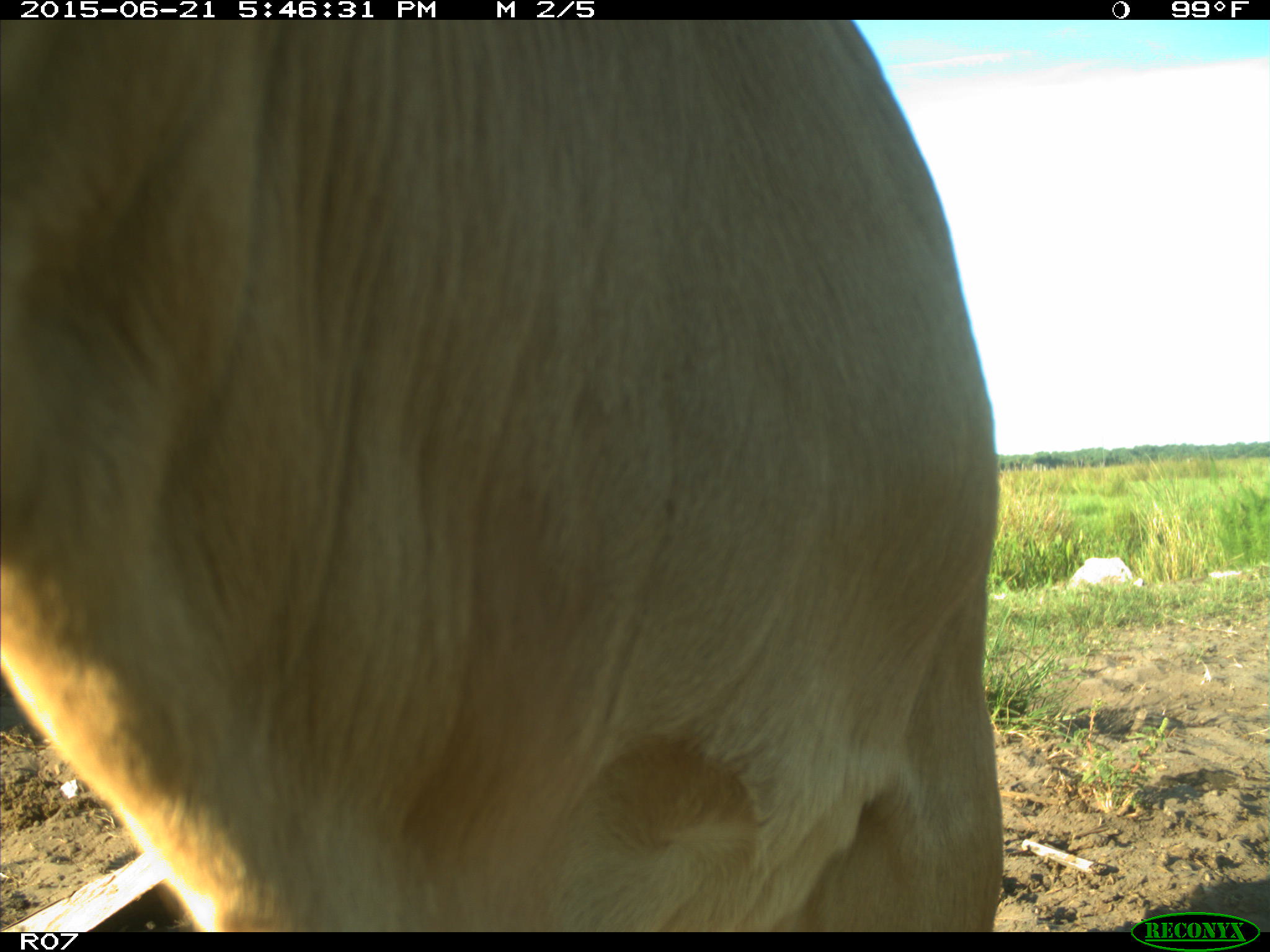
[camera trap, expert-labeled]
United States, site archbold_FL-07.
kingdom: Animalia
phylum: Chordata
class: Mammalia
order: Artiodactyla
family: Bovidae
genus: Bos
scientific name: Bos taurus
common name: domestic cow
Bos taurus (domestic cow).